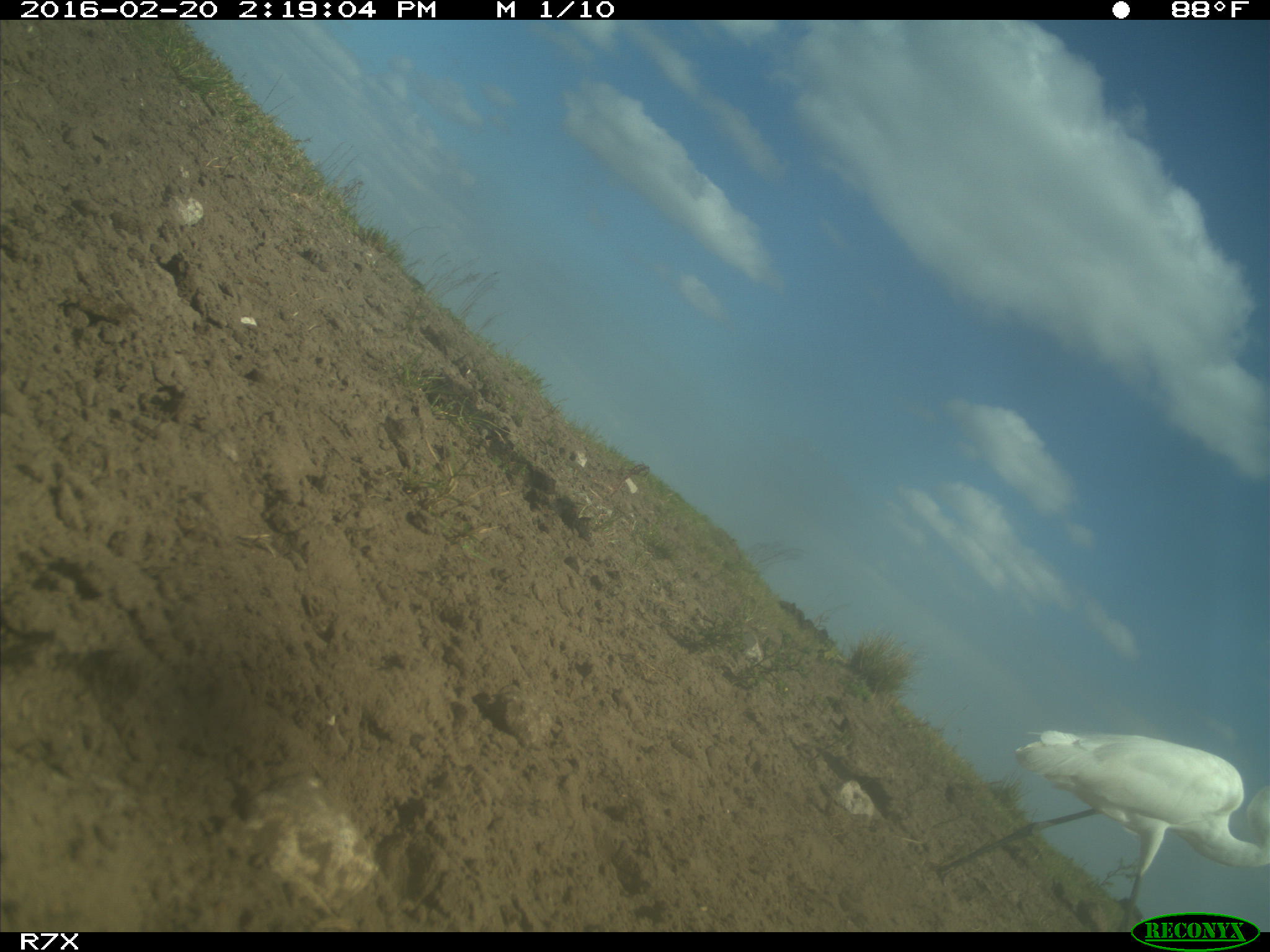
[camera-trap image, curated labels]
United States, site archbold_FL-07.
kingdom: Animalia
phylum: Chordata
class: Aves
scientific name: Aves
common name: birds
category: unidentified bird